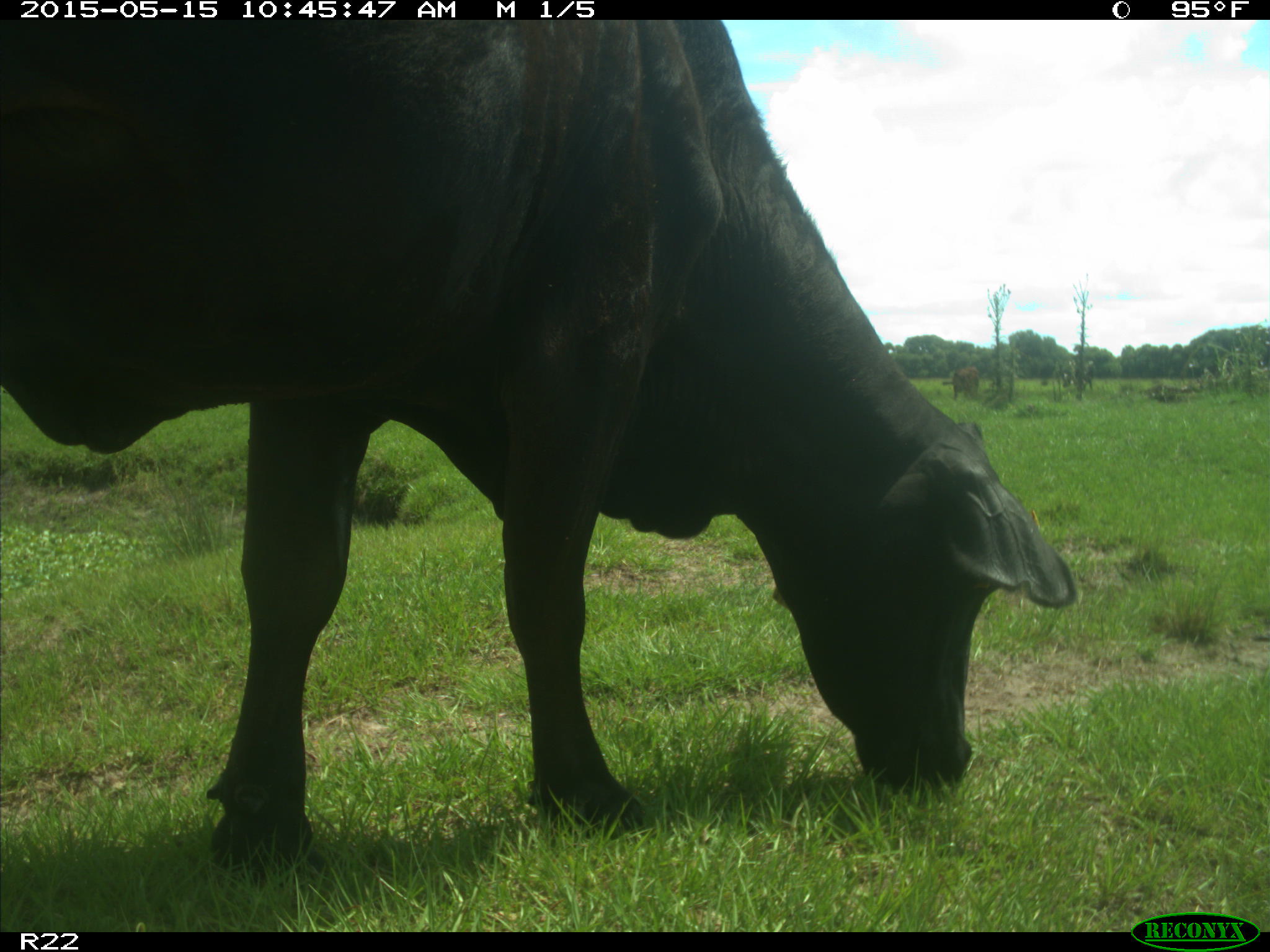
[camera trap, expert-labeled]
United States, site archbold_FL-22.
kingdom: Animalia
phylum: Chordata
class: Mammalia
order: Artiodactyla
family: Bovidae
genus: Bos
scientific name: Bos taurus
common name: domestic cow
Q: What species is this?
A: Bos taurus (domestic cow).